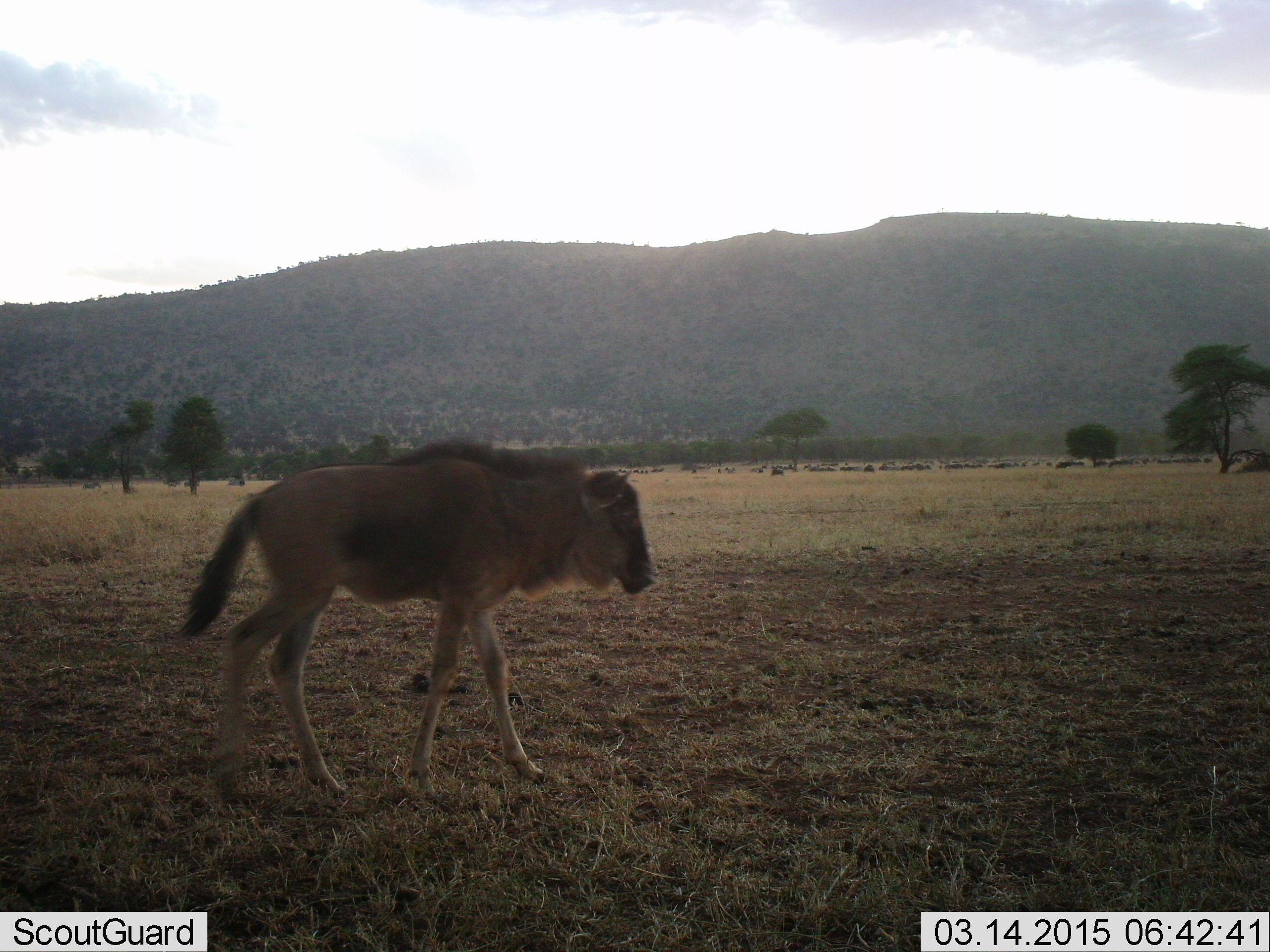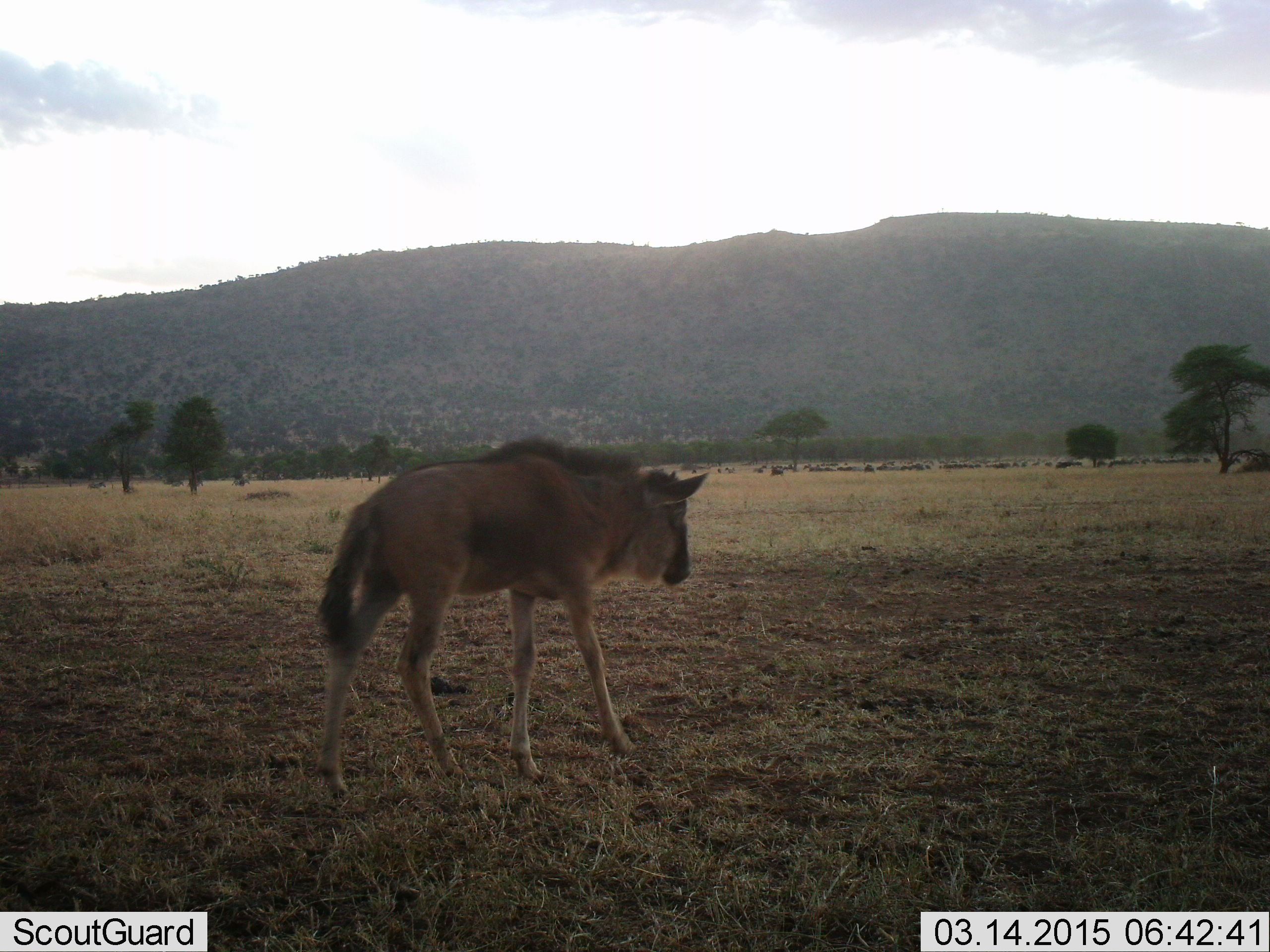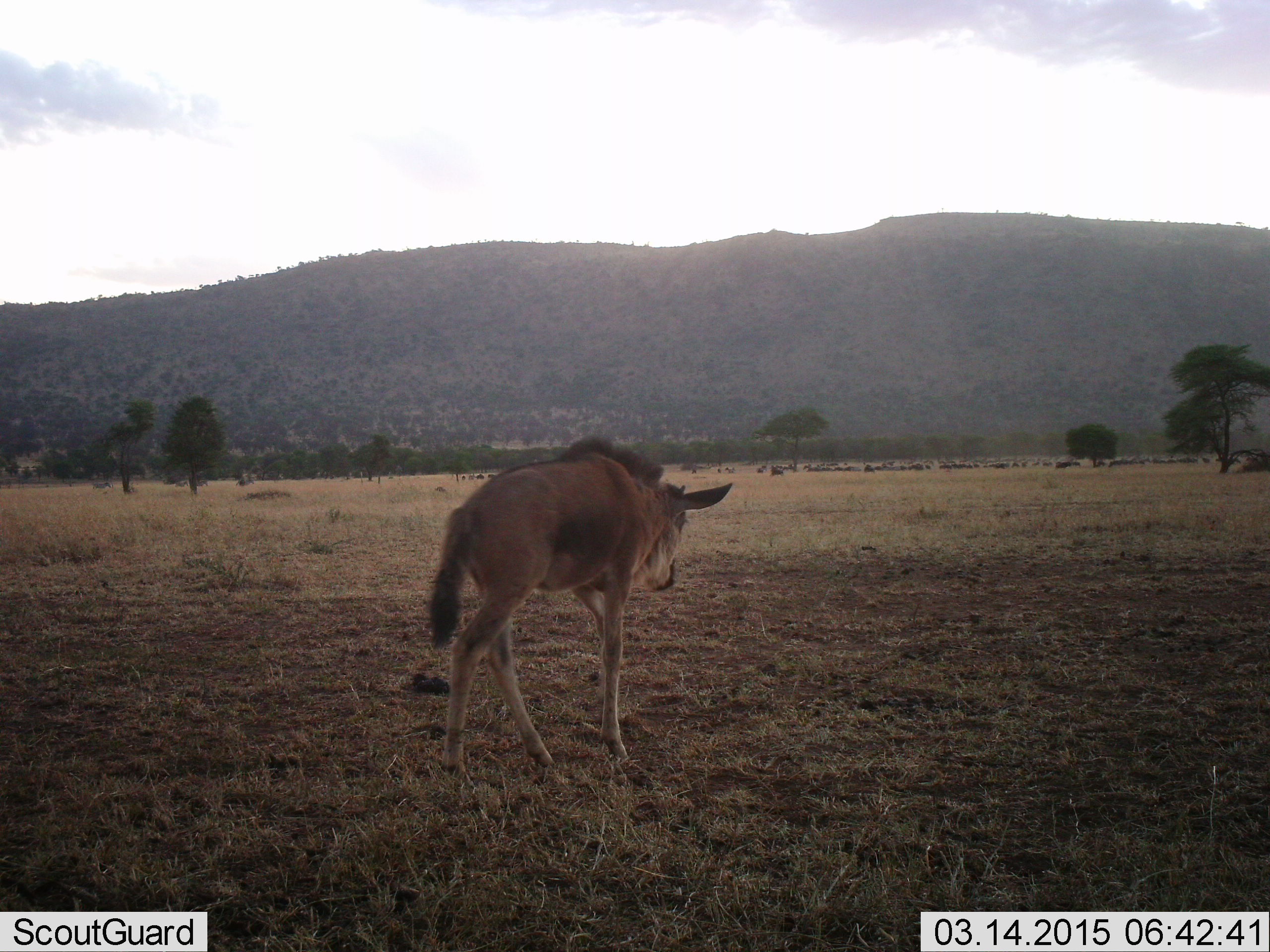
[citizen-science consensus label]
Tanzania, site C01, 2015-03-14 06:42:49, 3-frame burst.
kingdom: Animalia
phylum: Chordata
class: Mammalia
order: Artiodactyla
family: Bovidae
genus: Connochaetes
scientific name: Connochaetes taurinus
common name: blue wildebeest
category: wildebeest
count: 1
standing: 30%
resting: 0%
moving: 80%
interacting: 0%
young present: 60%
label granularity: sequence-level